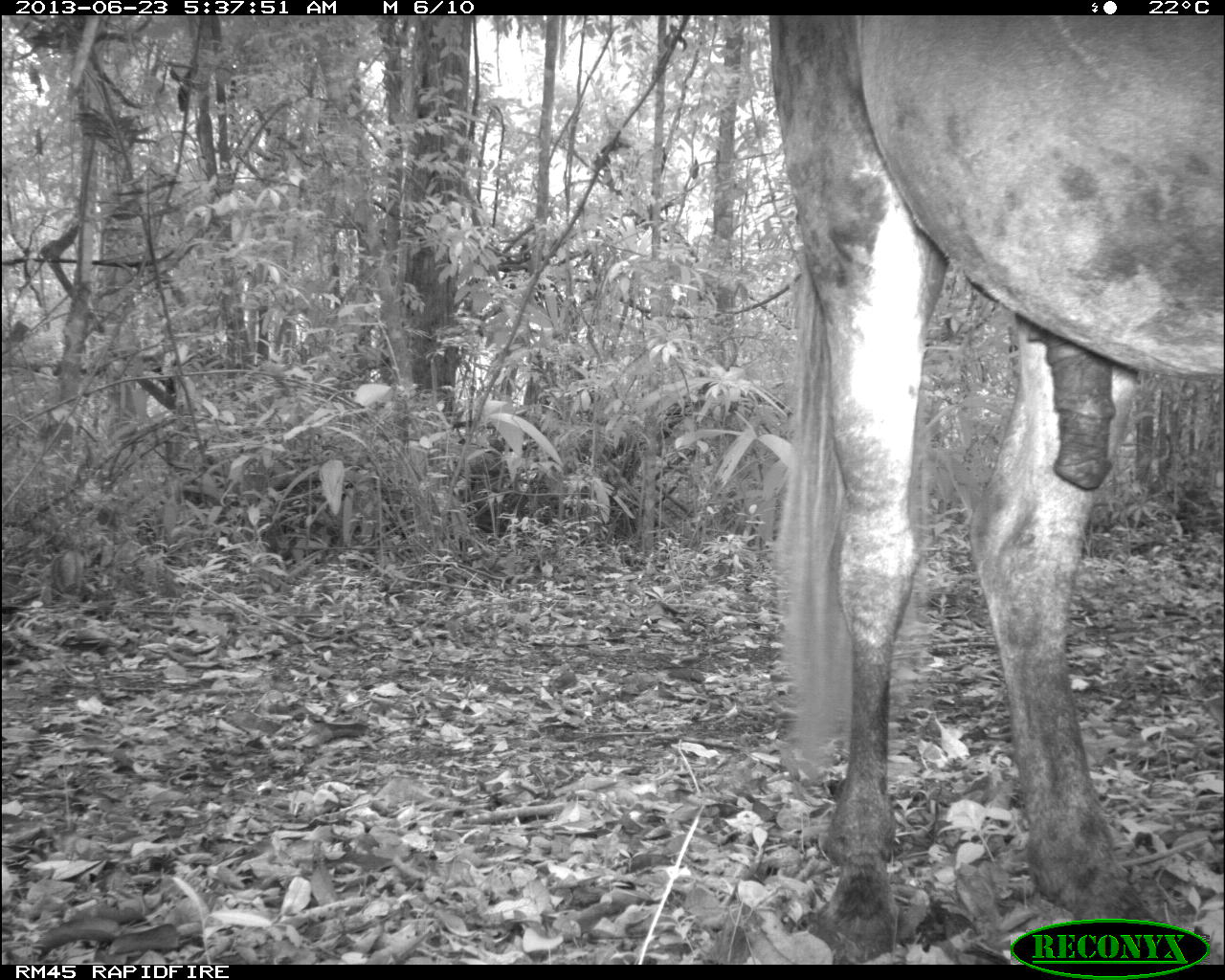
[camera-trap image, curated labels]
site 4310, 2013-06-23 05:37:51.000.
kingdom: Animalia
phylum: Chordata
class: Mammalia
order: Perissodactyla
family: Equidae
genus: Equus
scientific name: Equus ferus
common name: wild horse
Equus ferus (wild horse), count 1.